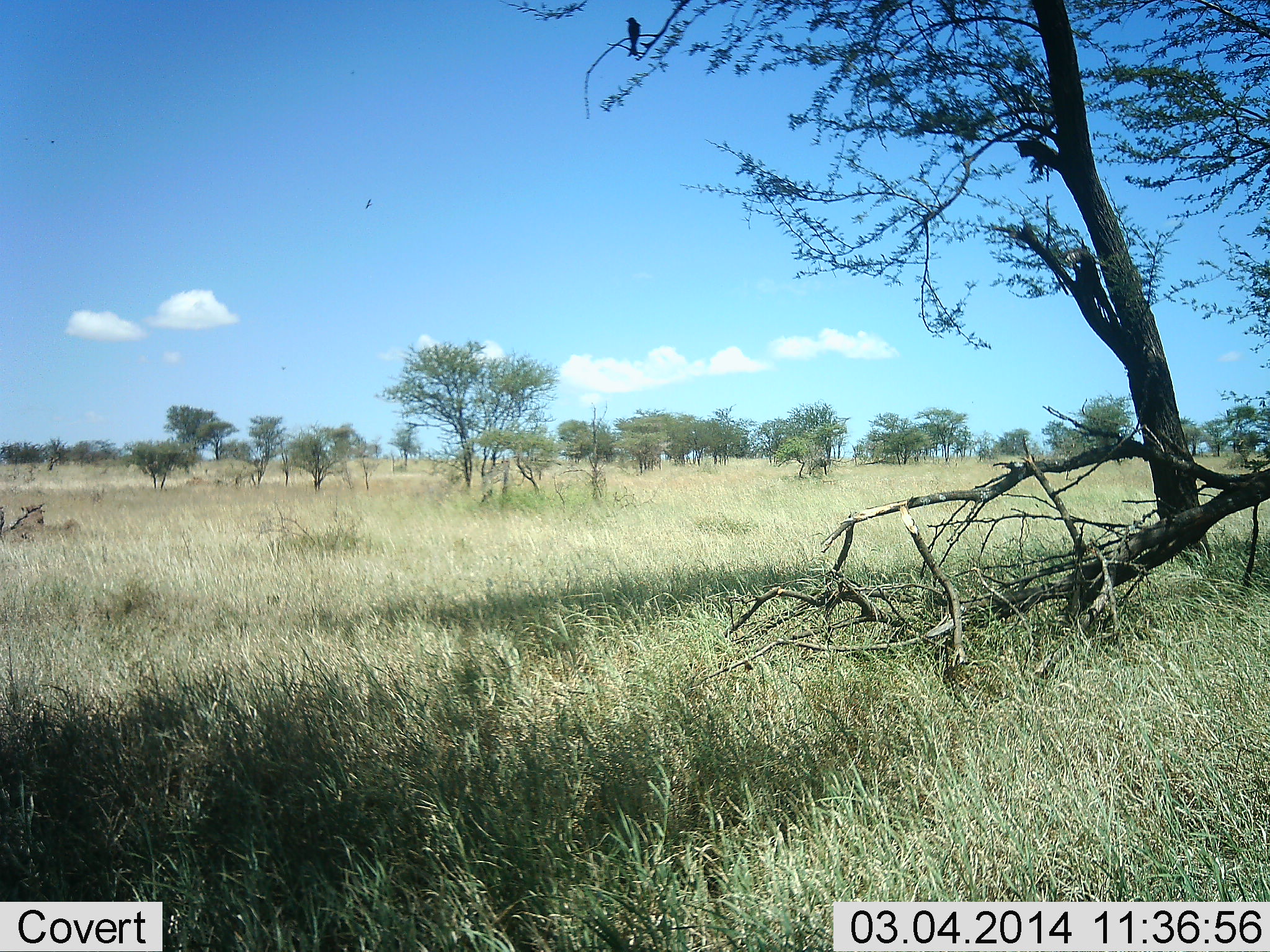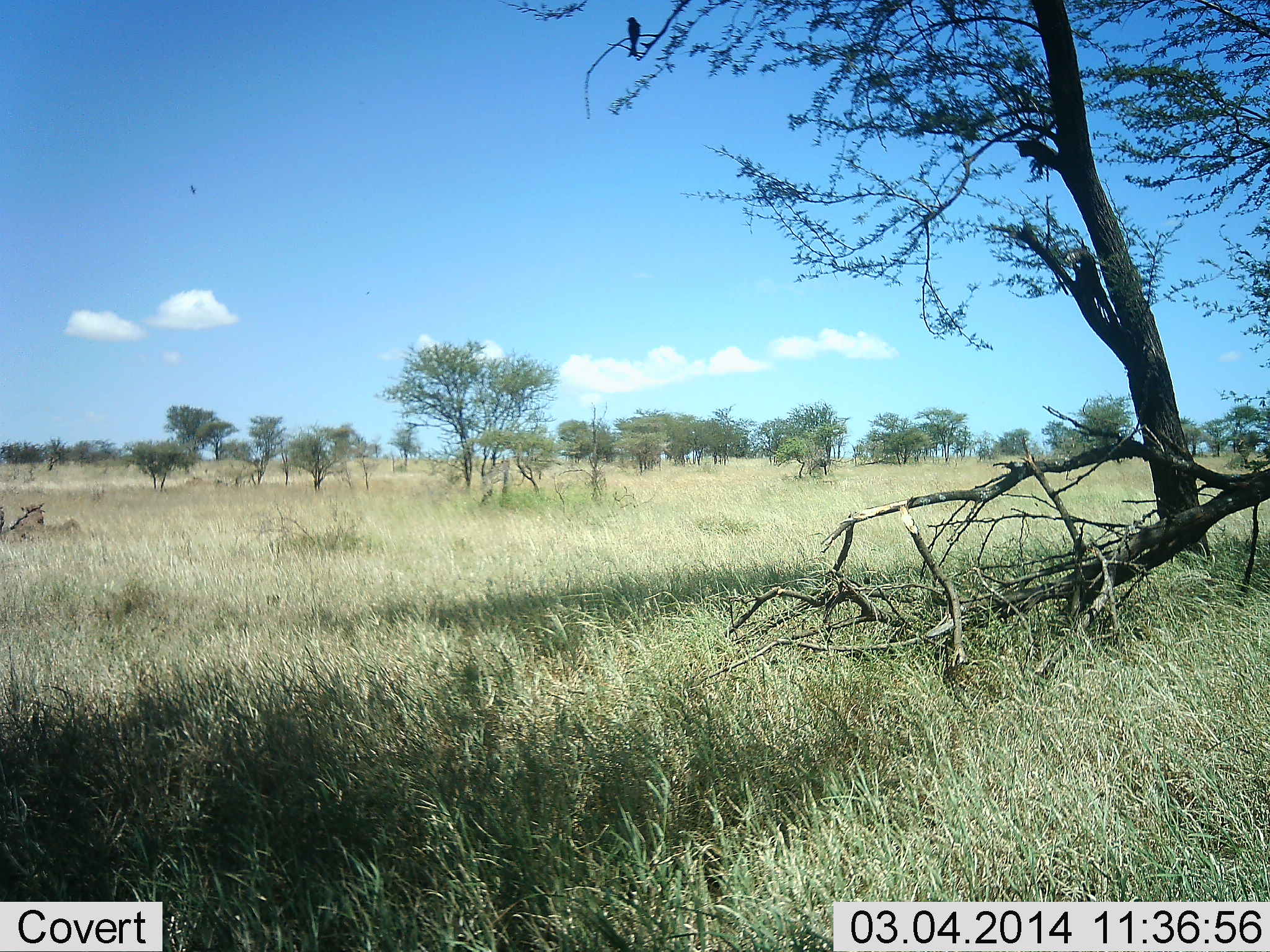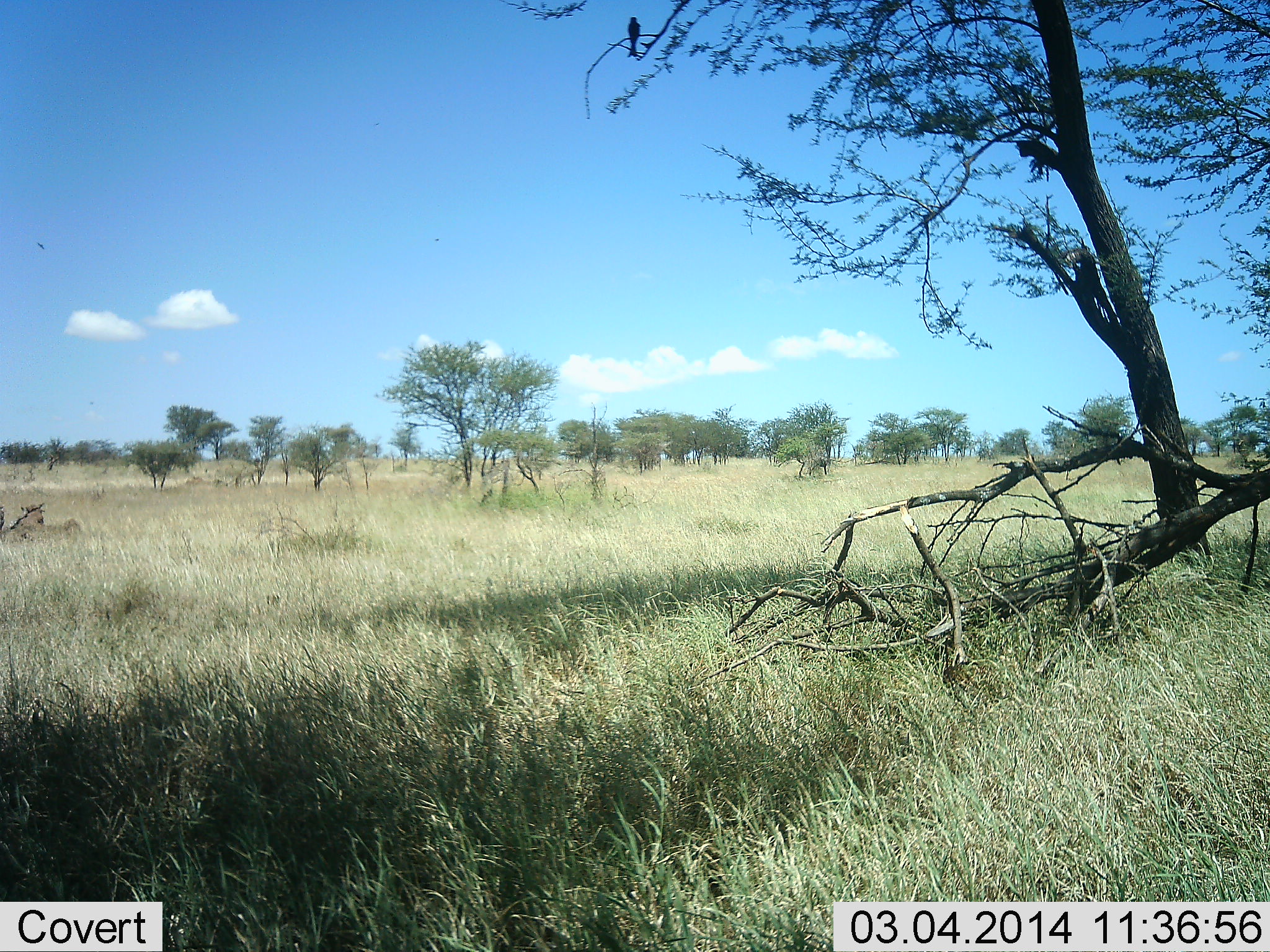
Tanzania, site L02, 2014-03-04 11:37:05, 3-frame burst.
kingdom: Animalia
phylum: Chordata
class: Aves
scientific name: Aves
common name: bird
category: otherbird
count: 1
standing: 33%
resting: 56%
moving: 33%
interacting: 0%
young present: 0%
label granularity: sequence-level